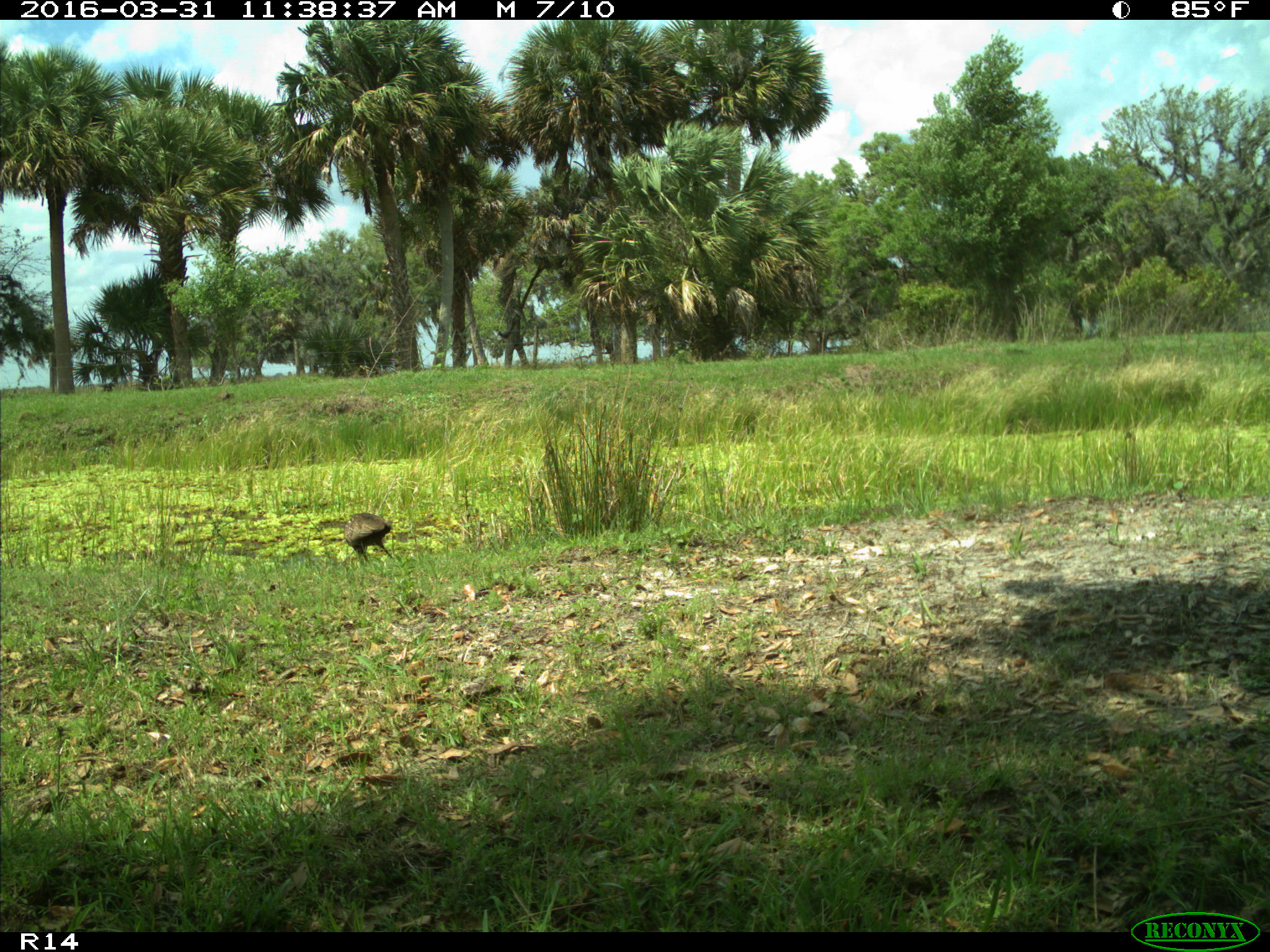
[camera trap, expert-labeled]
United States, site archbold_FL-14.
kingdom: Animalia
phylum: Chordata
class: Aves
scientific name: Aves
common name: birds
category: unidentified bird